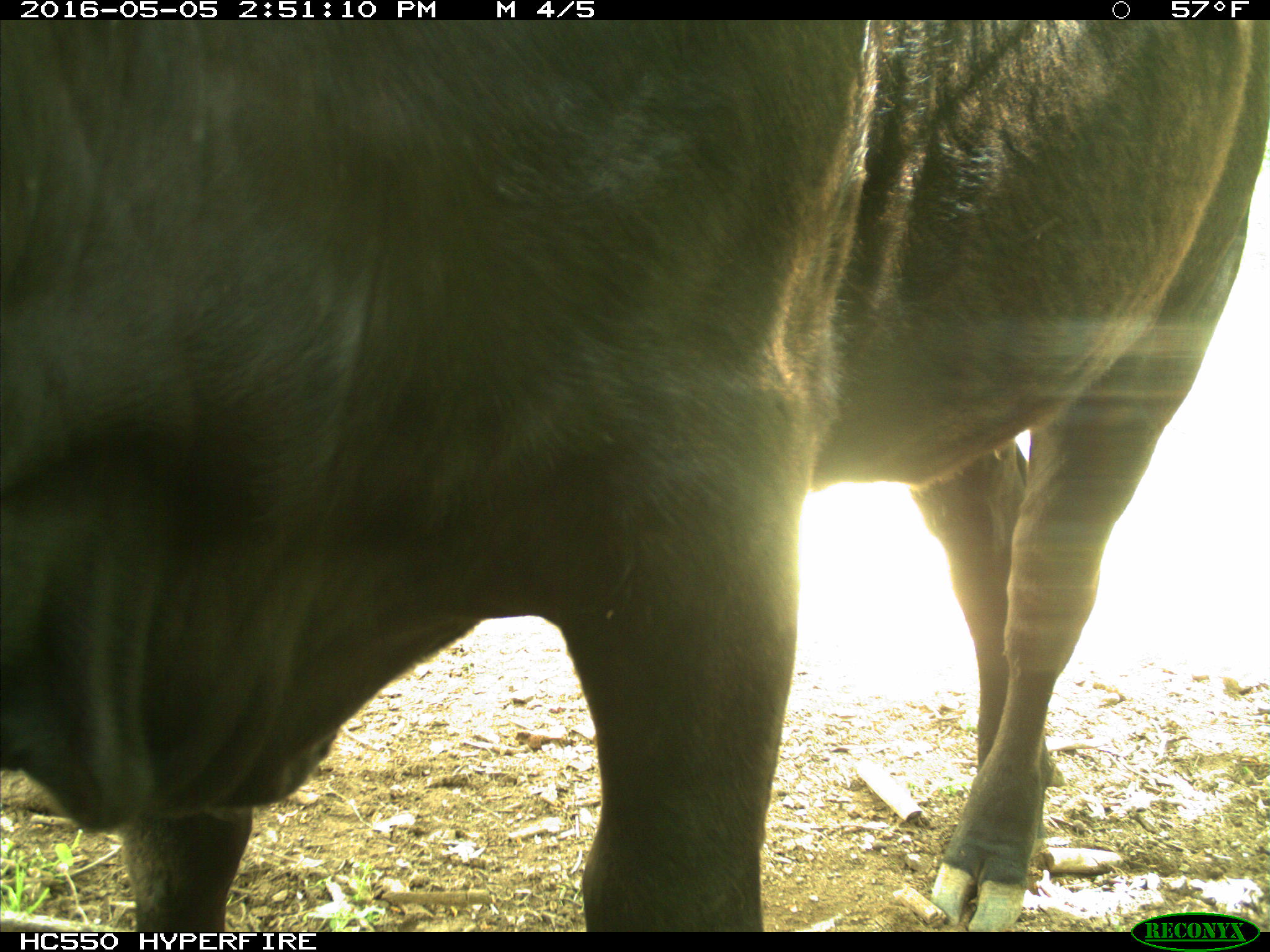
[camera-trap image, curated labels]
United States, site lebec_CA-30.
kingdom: Animalia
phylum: Chordata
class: Mammalia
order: Artiodactyla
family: Bovidae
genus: Bos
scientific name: Bos taurus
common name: domestic cow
Bos taurus (domestic cow).